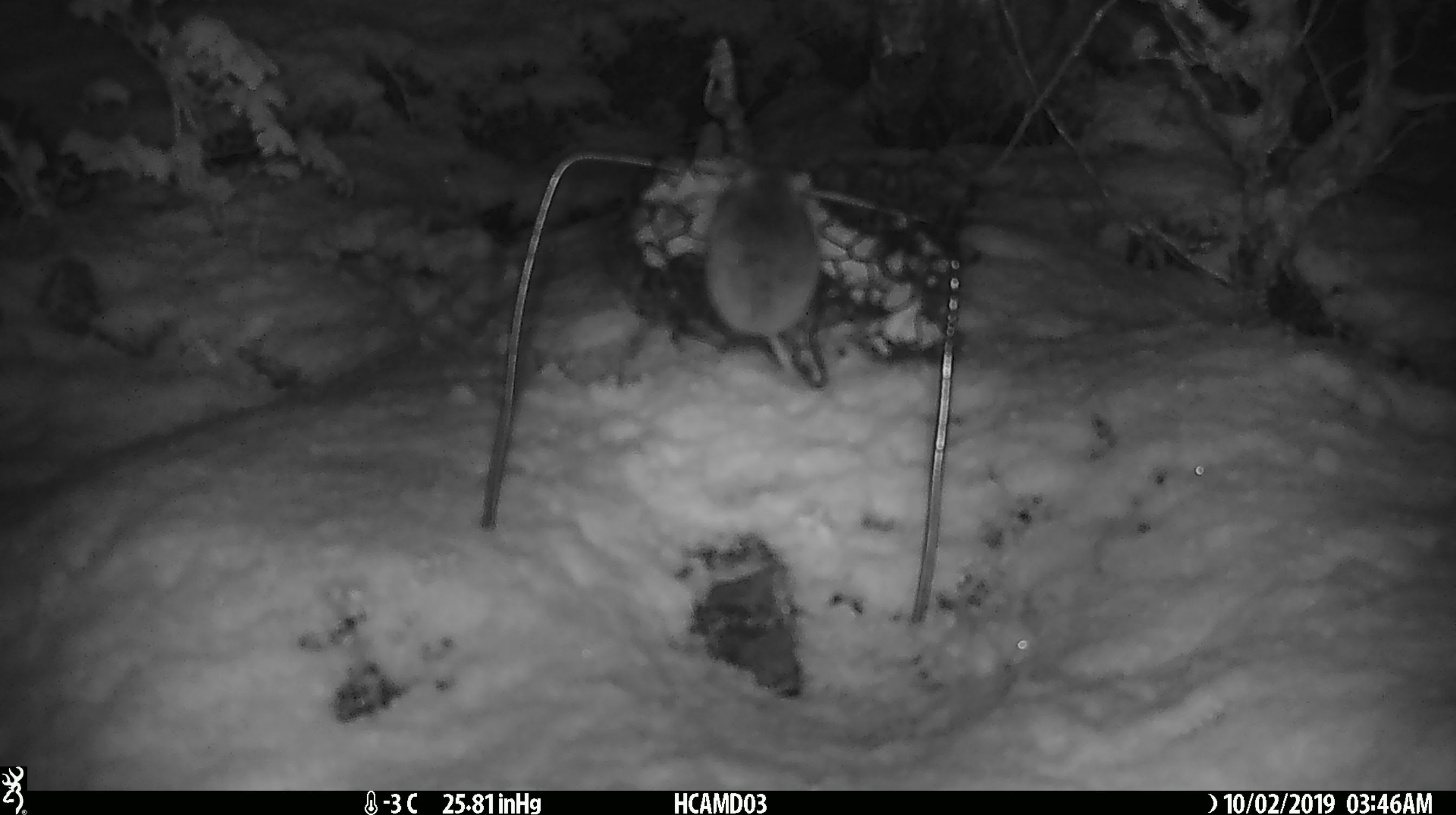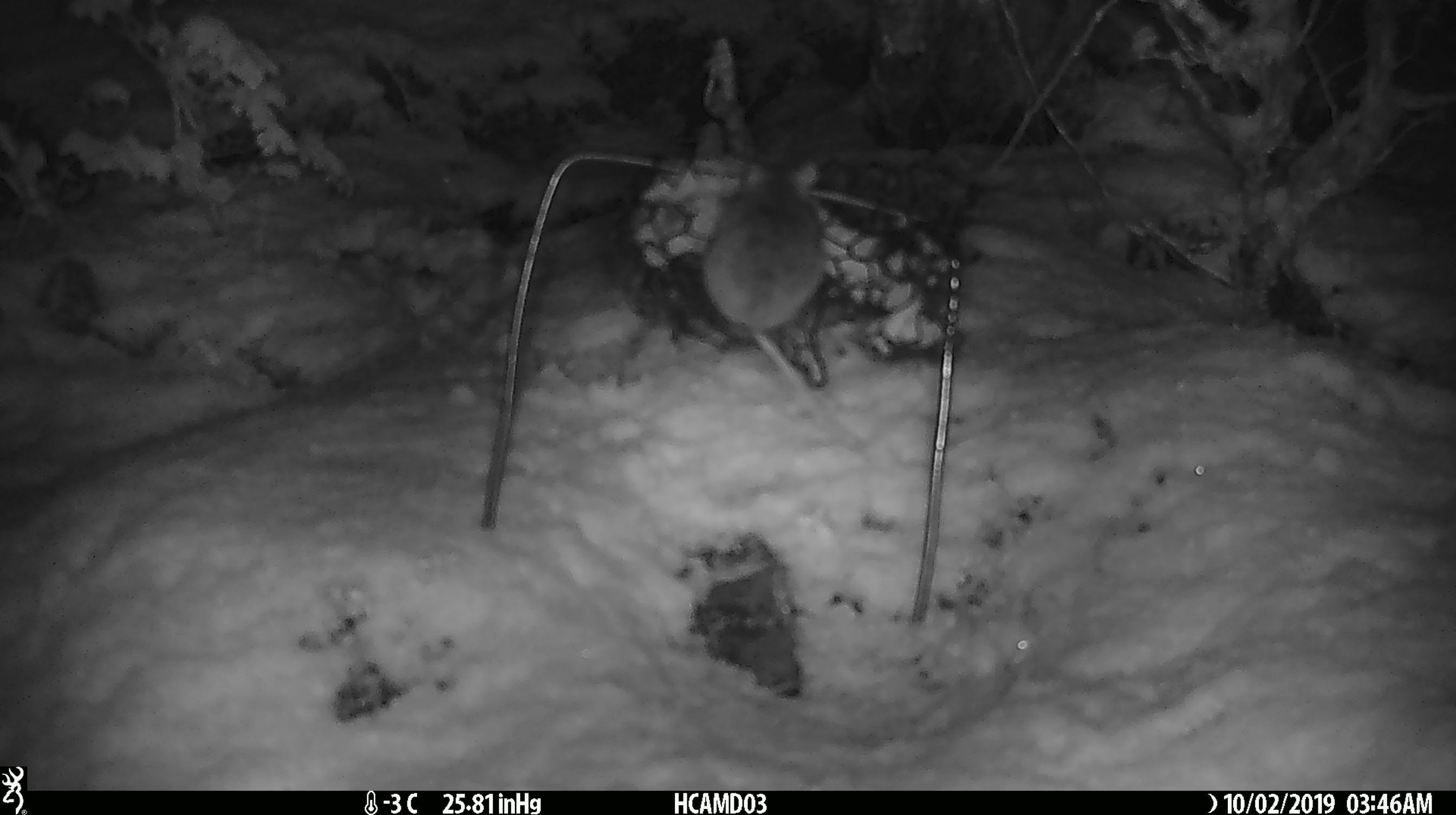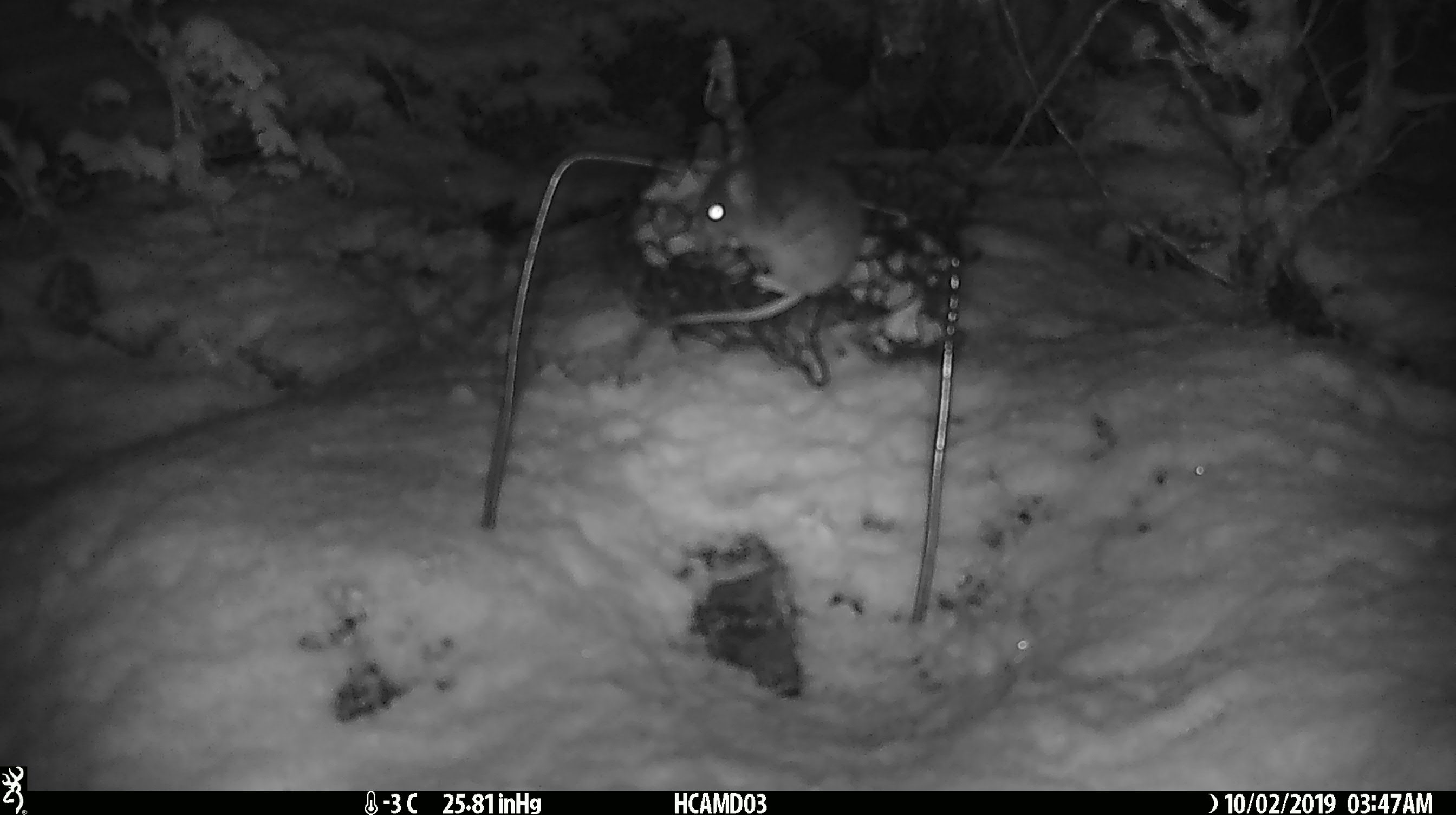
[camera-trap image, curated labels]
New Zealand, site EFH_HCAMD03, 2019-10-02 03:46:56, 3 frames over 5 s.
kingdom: Animalia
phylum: Chordata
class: Mammalia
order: Rodentia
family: Muridae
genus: Mus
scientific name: Mus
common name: mouse